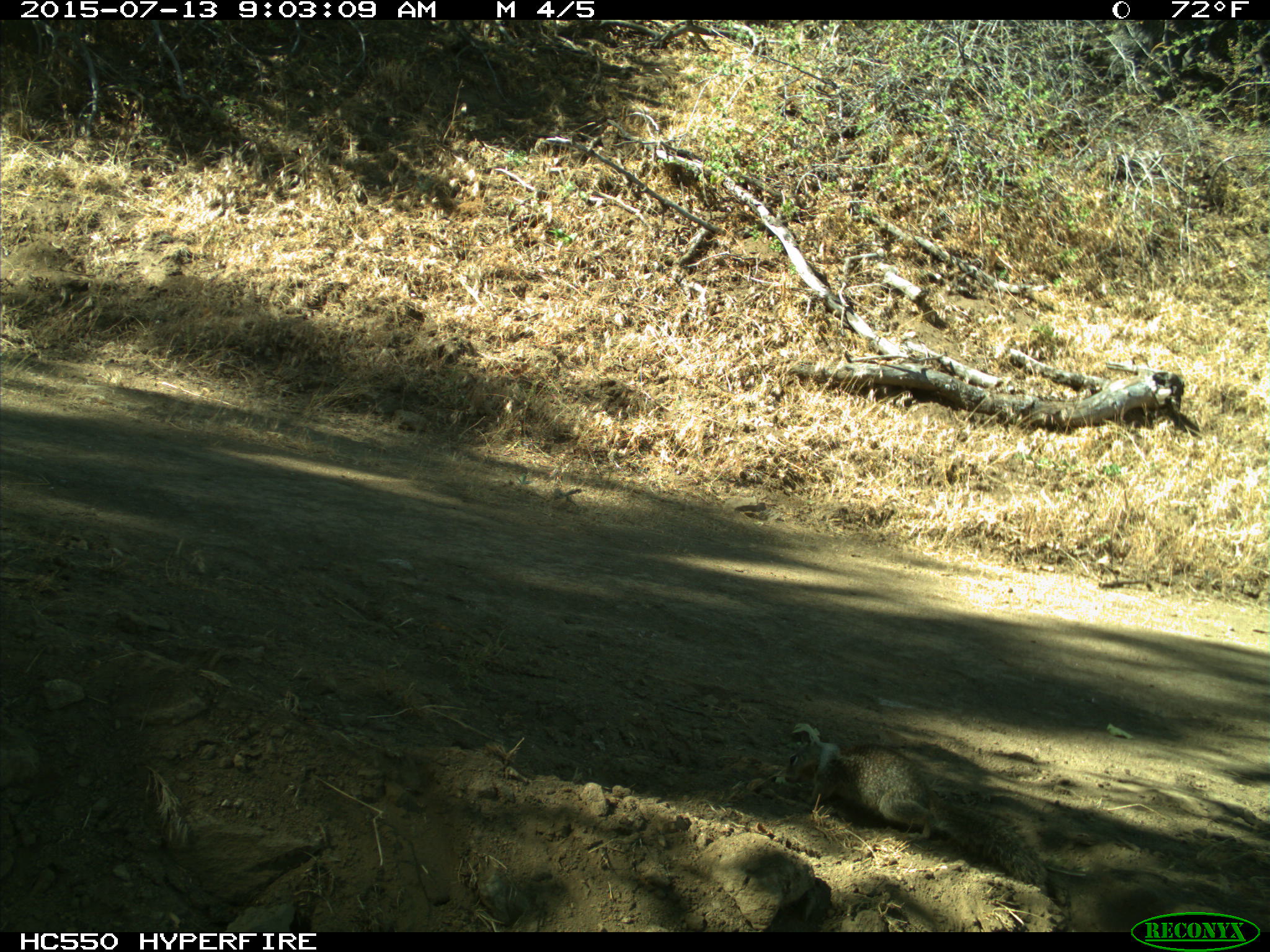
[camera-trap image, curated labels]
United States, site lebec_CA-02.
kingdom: Animalia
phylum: Chordata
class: Mammalia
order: Rodentia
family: Sciuridae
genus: Otospermophilus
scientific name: Otospermophilus beecheyi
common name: california ground squirrel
Otospermophilus beecheyi (california ground squirrel).